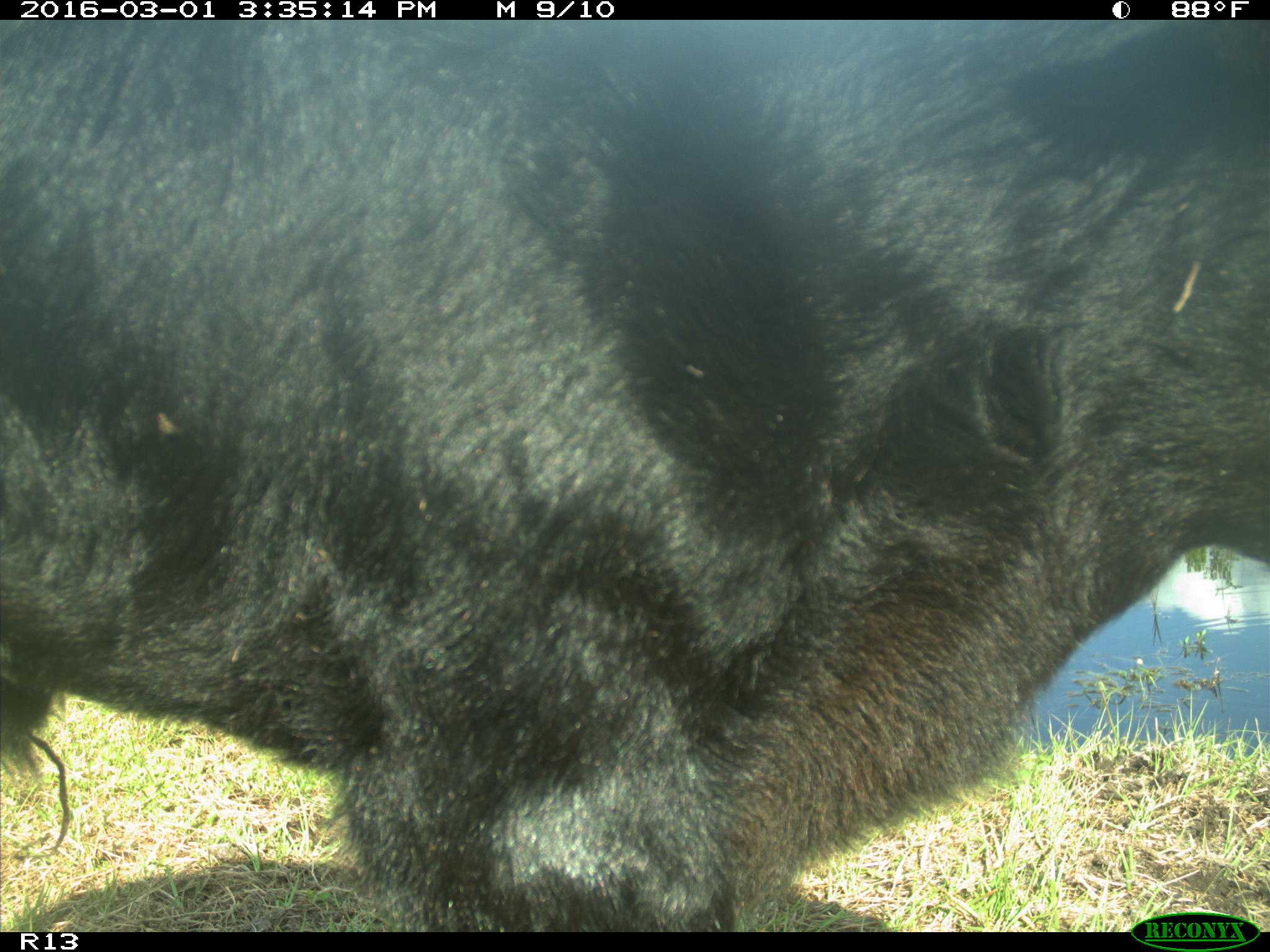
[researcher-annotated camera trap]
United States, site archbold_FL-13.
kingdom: Animalia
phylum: Chordata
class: Mammalia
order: Artiodactyla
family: Bovidae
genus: Bos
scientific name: Bos taurus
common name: domestic cow